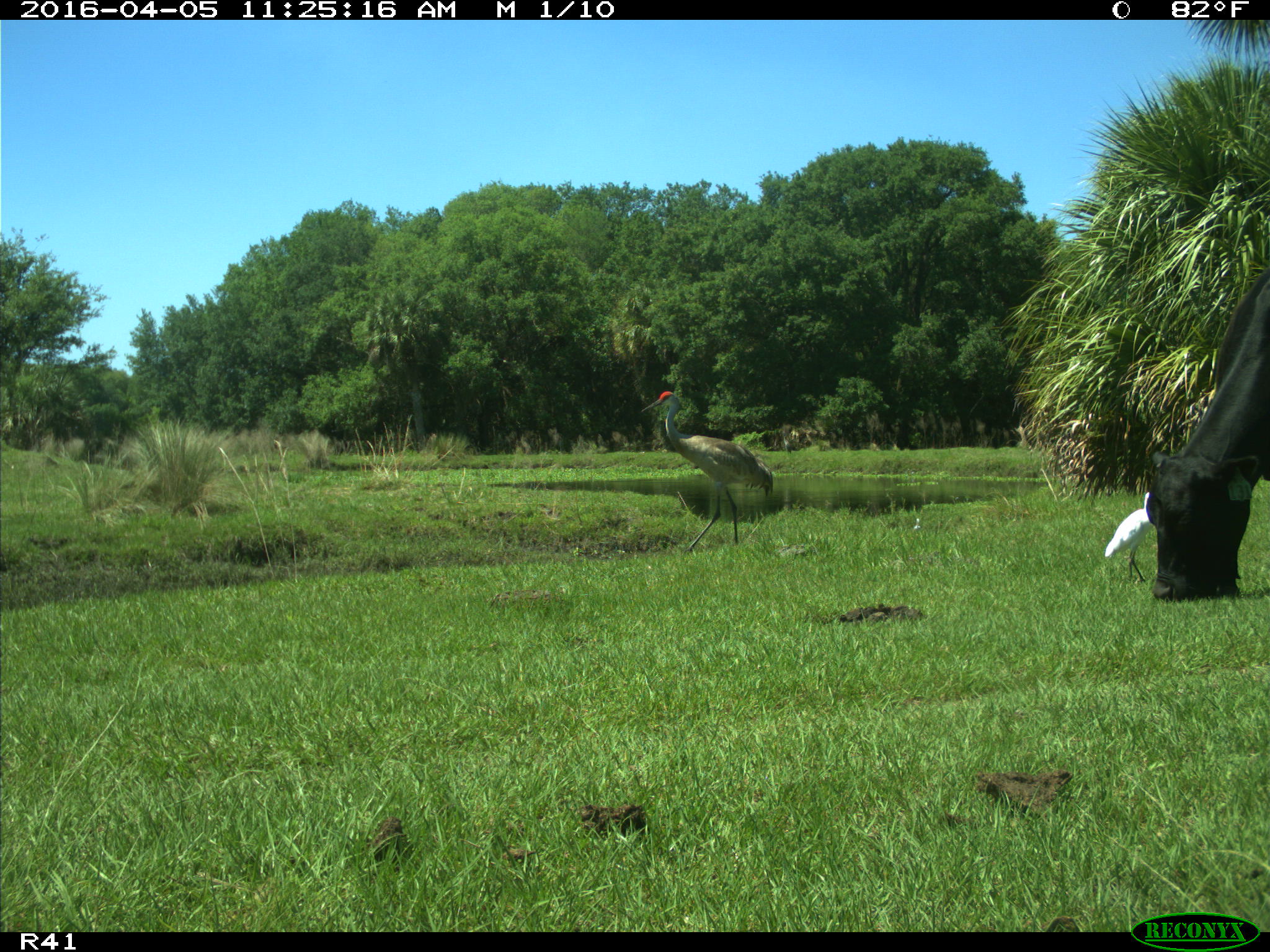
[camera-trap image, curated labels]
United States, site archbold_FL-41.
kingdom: Animalia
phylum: Chordata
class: Mammalia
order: Artiodactyla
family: Bovidae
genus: Bos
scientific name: Bos taurus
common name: domestic cow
Bos taurus (domestic cow).